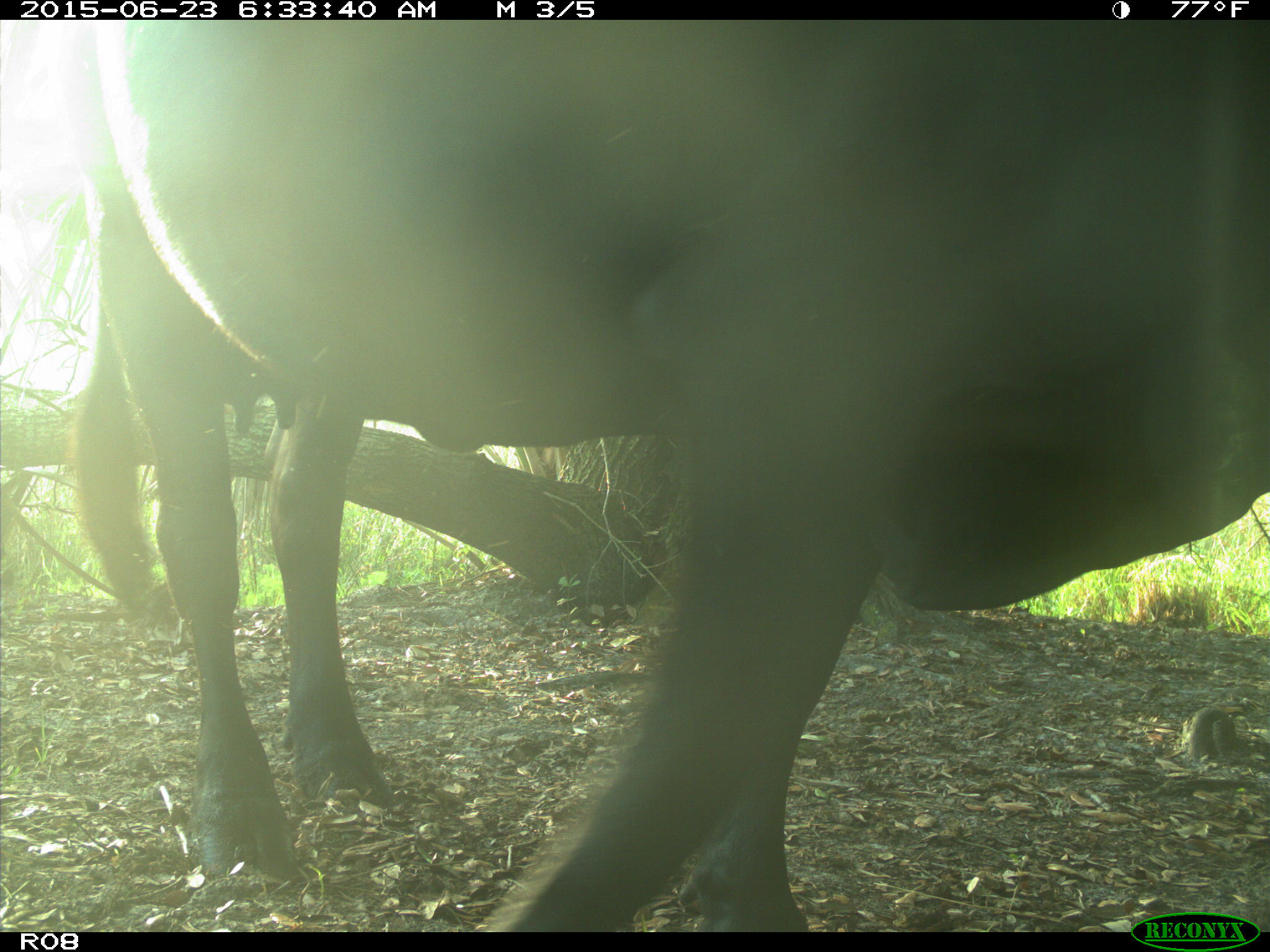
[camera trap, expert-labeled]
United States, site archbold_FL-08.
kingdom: Animalia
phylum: Chordata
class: Mammalia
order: Artiodactyla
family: Bovidae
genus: Bos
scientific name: Bos taurus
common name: domestic cow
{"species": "Bos taurus (domestic cow)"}